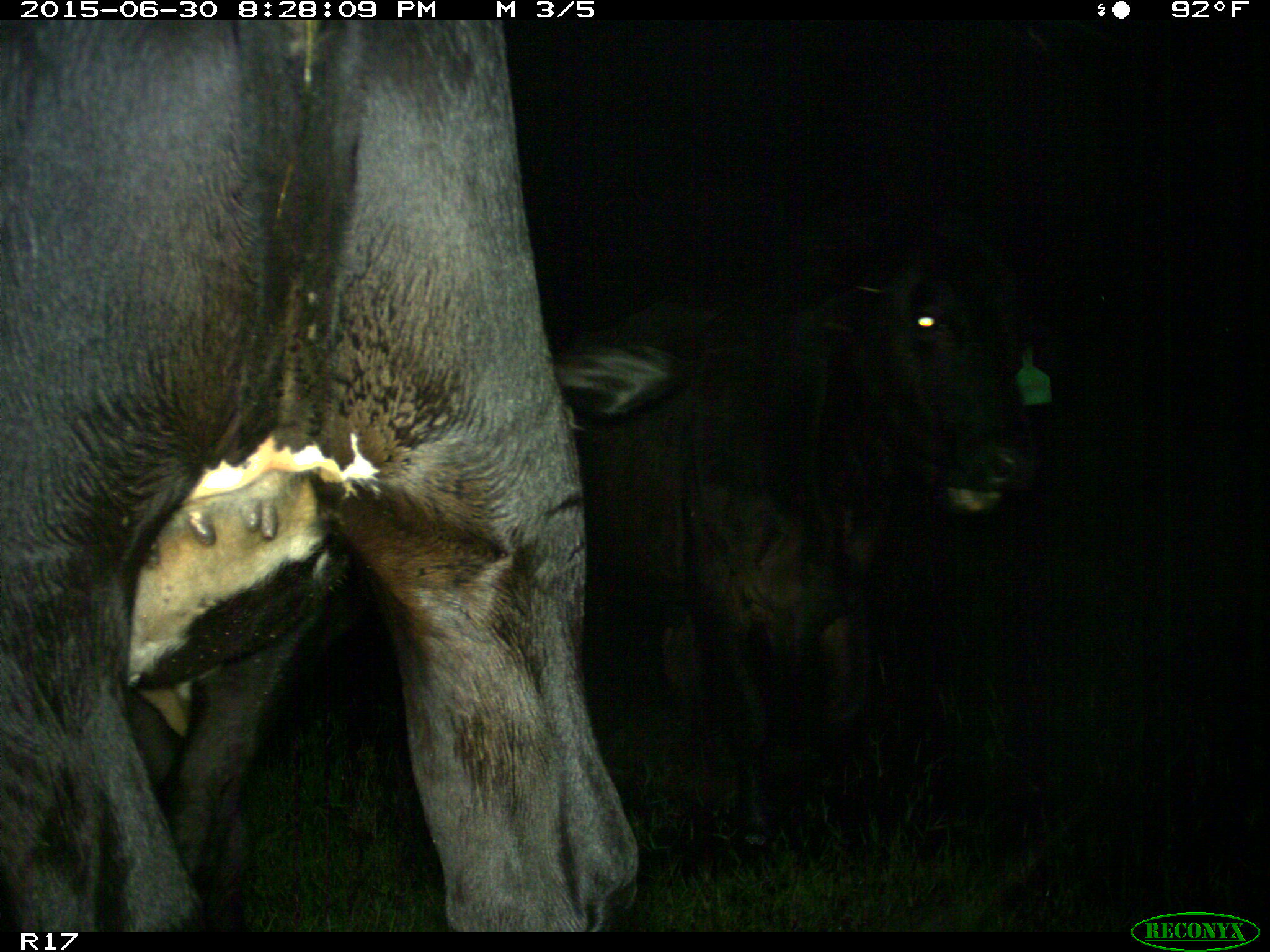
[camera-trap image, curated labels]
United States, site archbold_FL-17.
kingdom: Animalia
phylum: Chordata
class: Mammalia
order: Artiodactyla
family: Bovidae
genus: Bos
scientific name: Bos taurus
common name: domestic cow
Bos taurus (domestic cow).